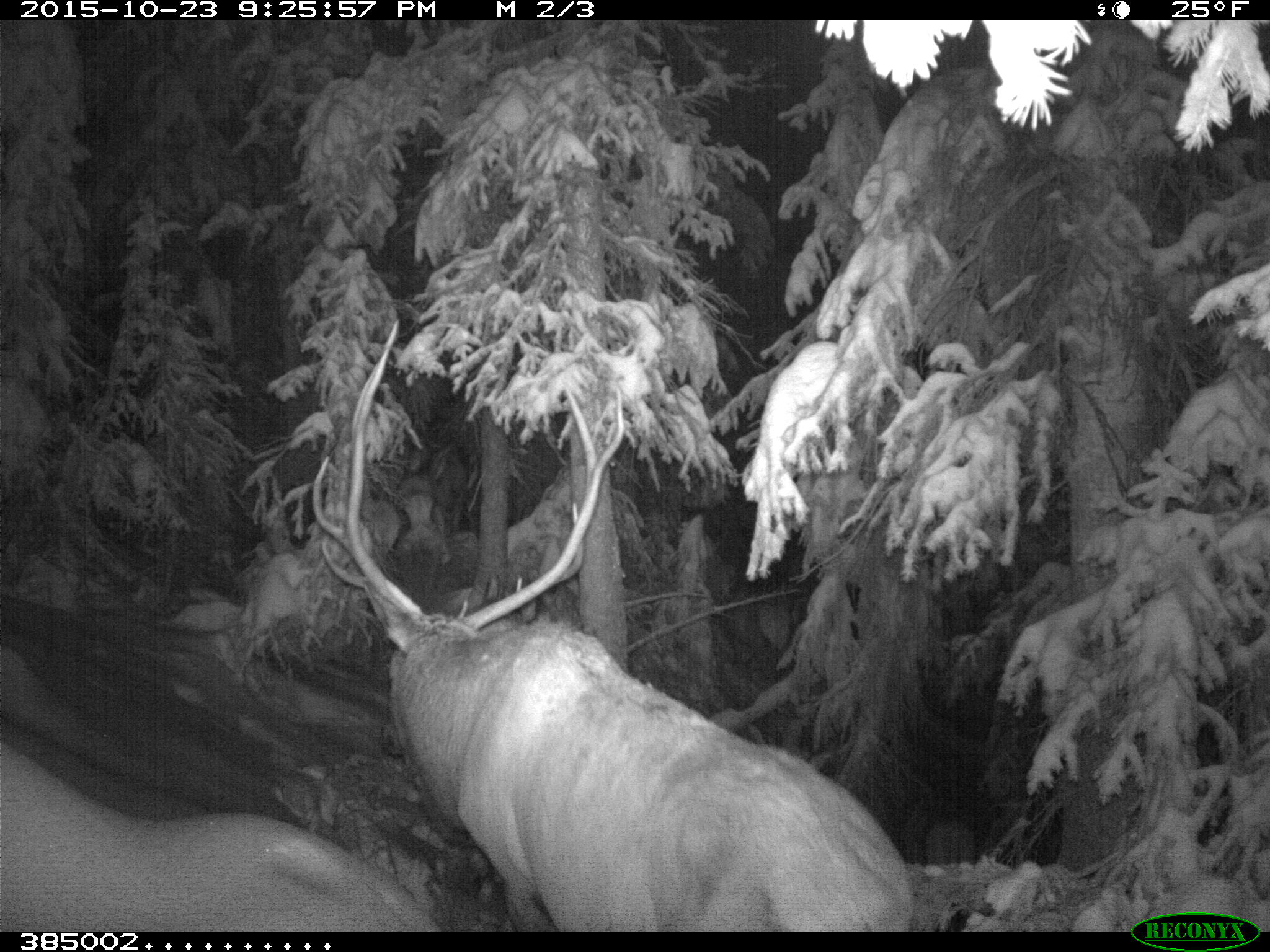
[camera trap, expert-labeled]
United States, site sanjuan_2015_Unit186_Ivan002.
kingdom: Animalia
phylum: Chordata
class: Mammalia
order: Artiodactyla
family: Cervidae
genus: Cervus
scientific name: Cervus elaphus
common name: red deer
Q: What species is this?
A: Cervus elaphus (red deer).